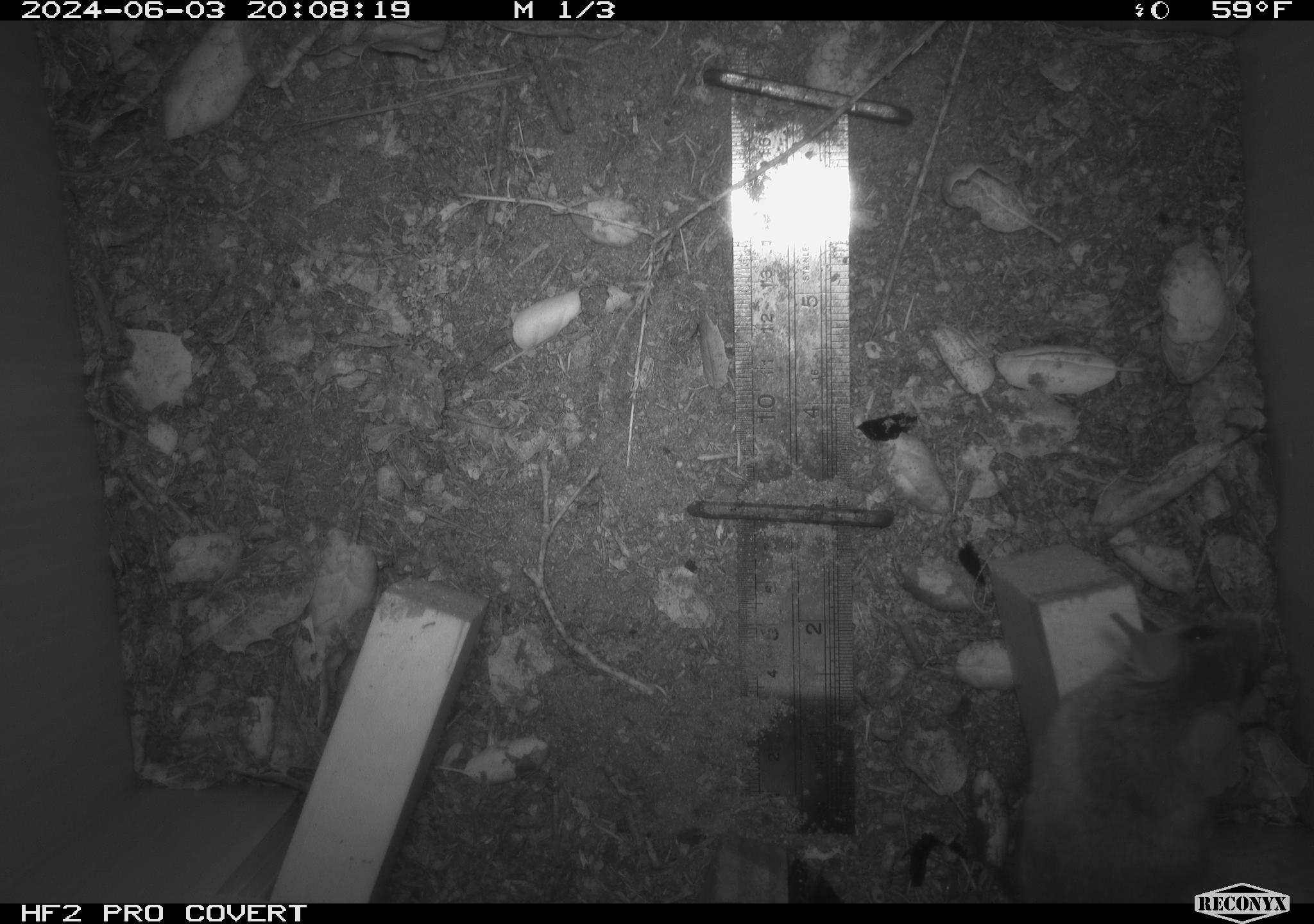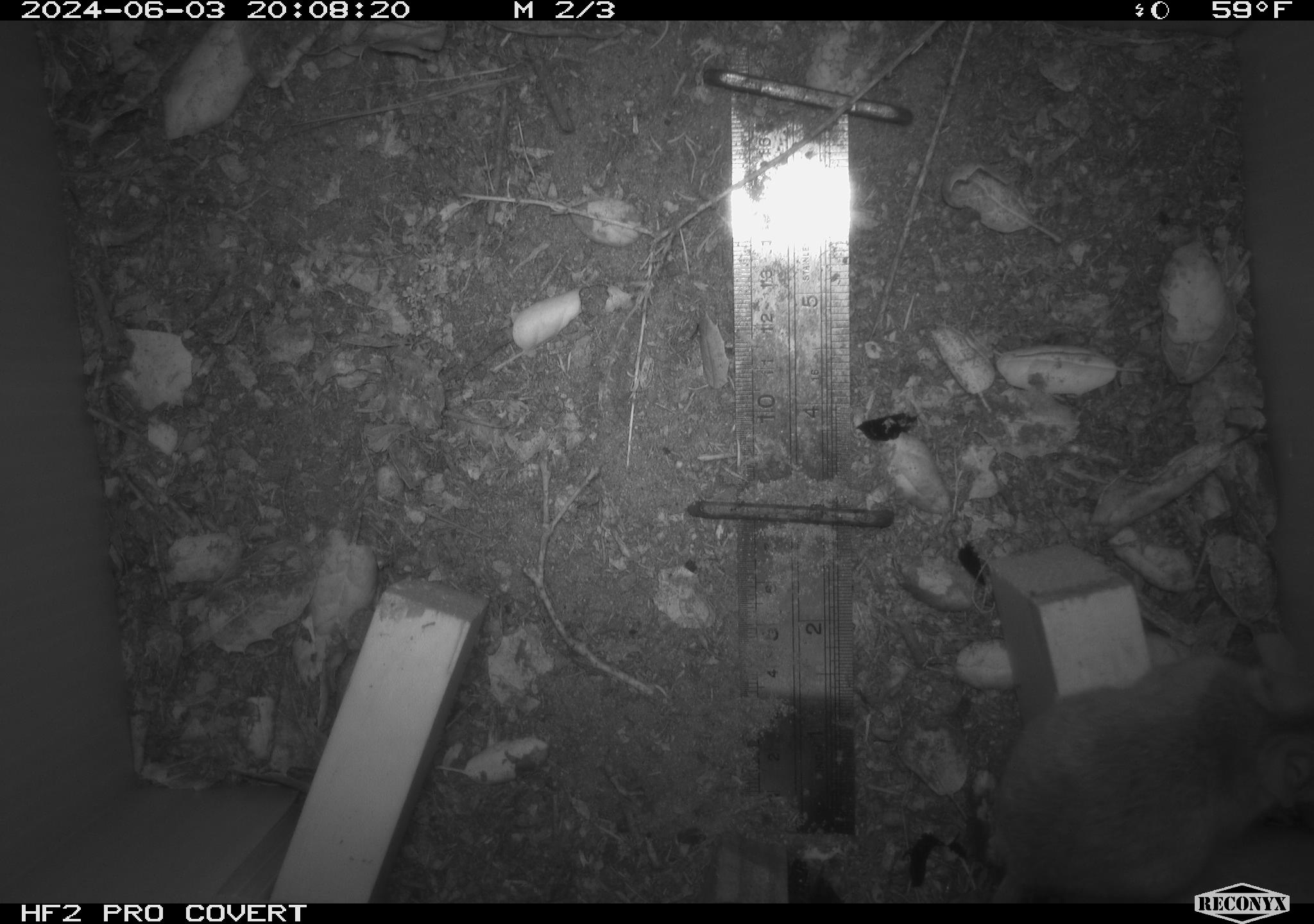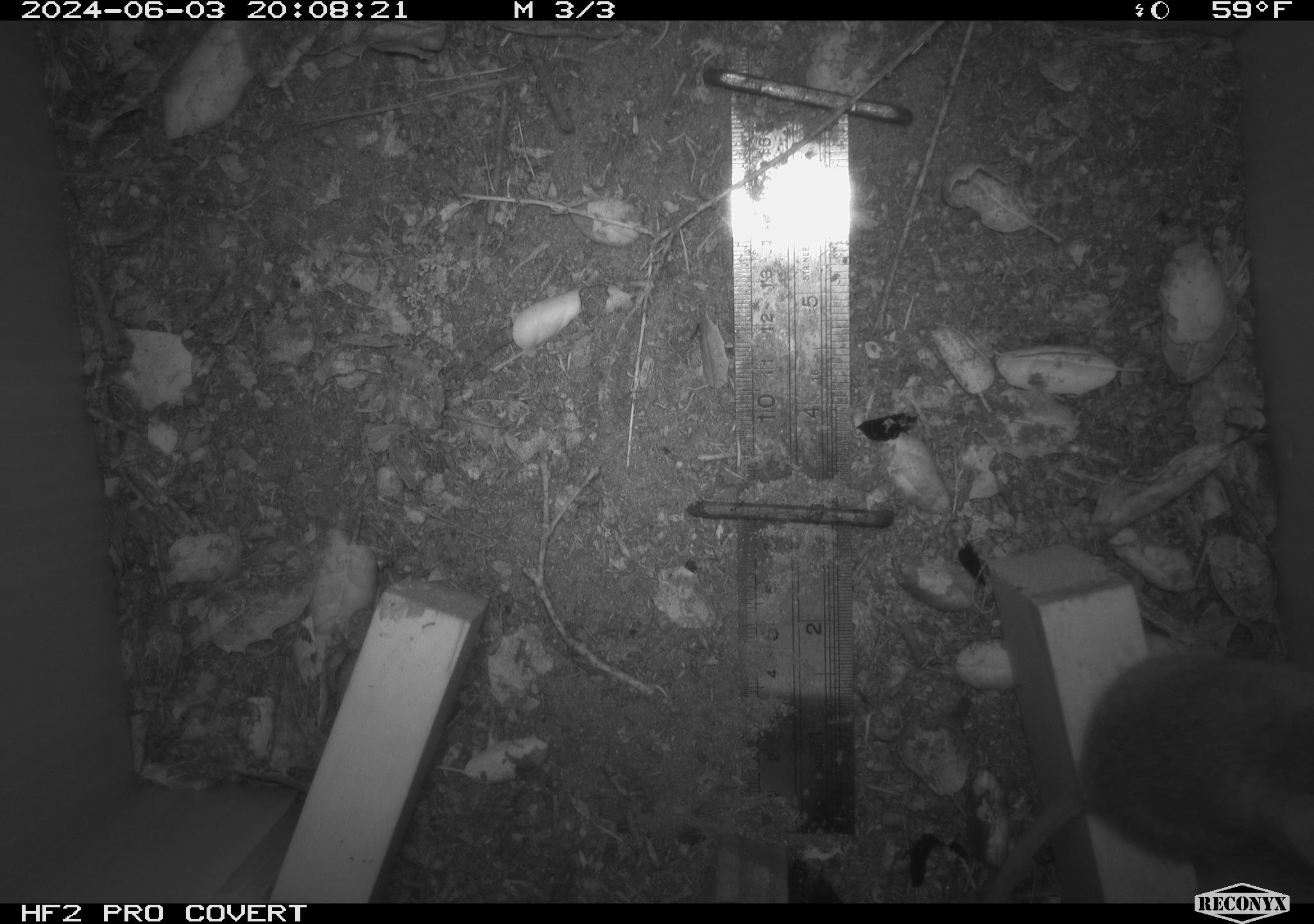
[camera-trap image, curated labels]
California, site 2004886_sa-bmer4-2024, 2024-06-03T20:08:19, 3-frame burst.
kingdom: Animalia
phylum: Chordata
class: Mammalia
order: Rodentia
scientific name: Rodentia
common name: mouse species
Mouse species (Rodentia).